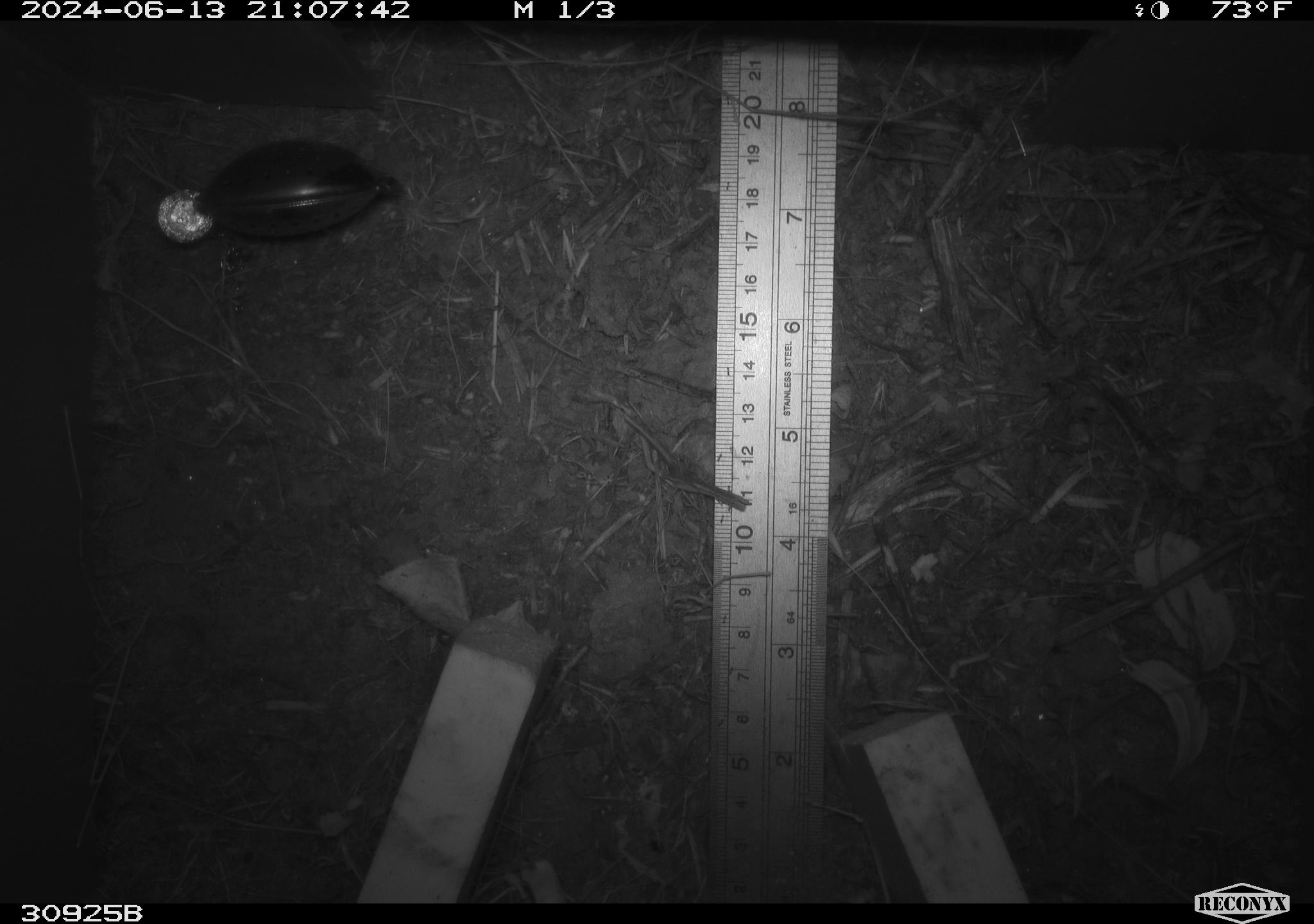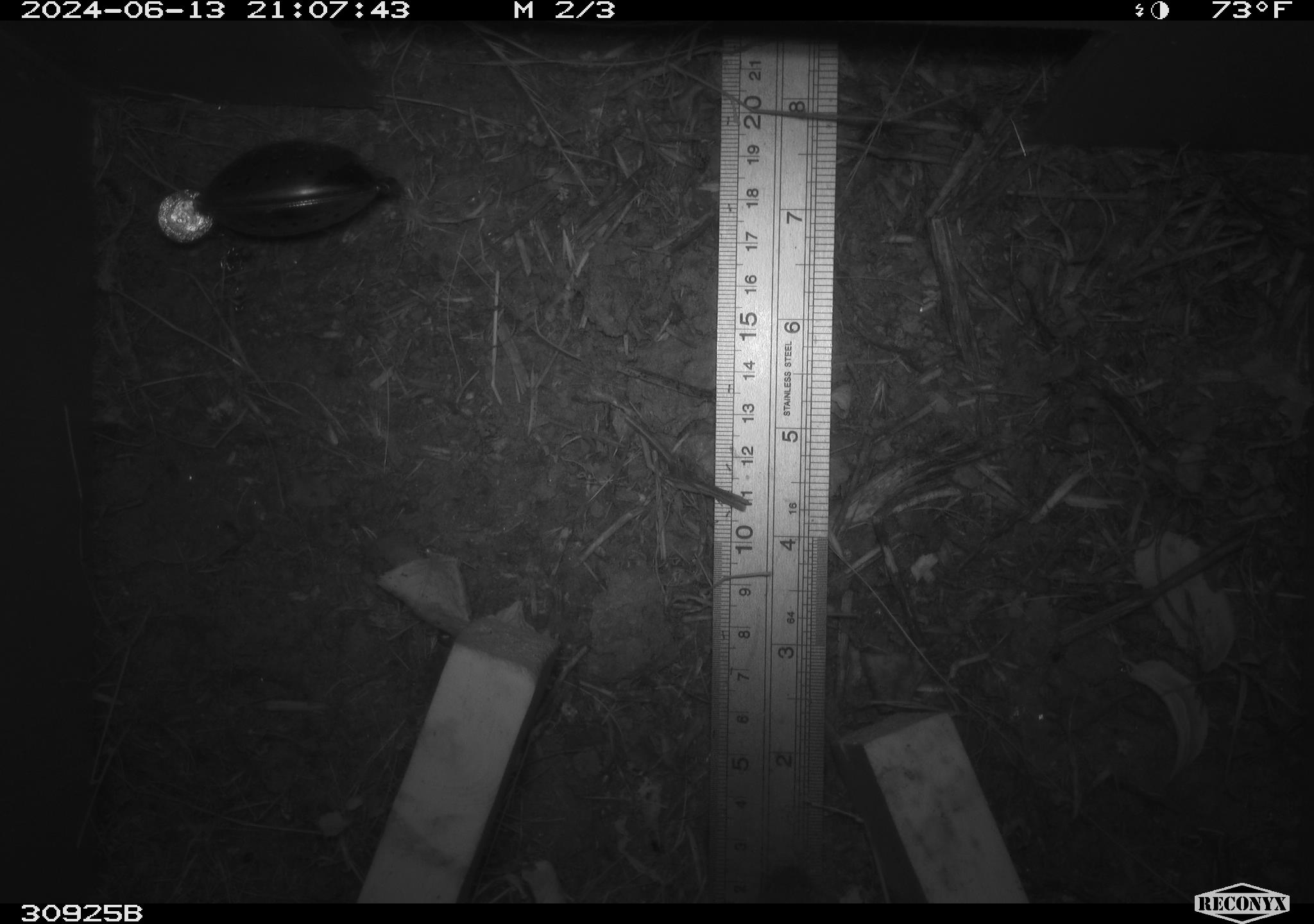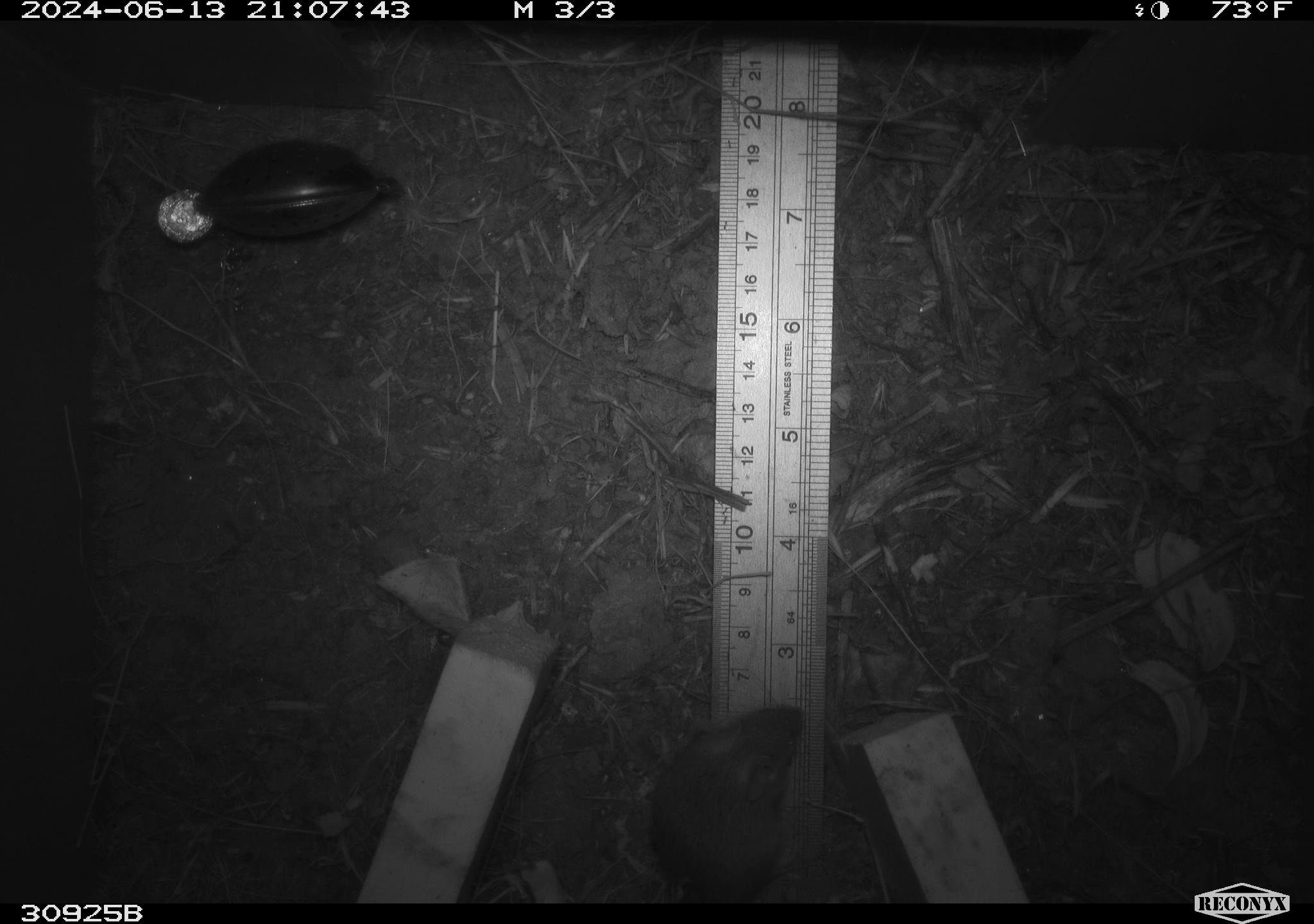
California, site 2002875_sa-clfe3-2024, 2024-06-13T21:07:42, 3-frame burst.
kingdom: Animalia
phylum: Chordata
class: Mammalia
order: Rodentia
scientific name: Rodentia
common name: rodent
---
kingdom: Animalia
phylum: Chordata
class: Mammalia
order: Rodentia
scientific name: Rodentia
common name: mouse species